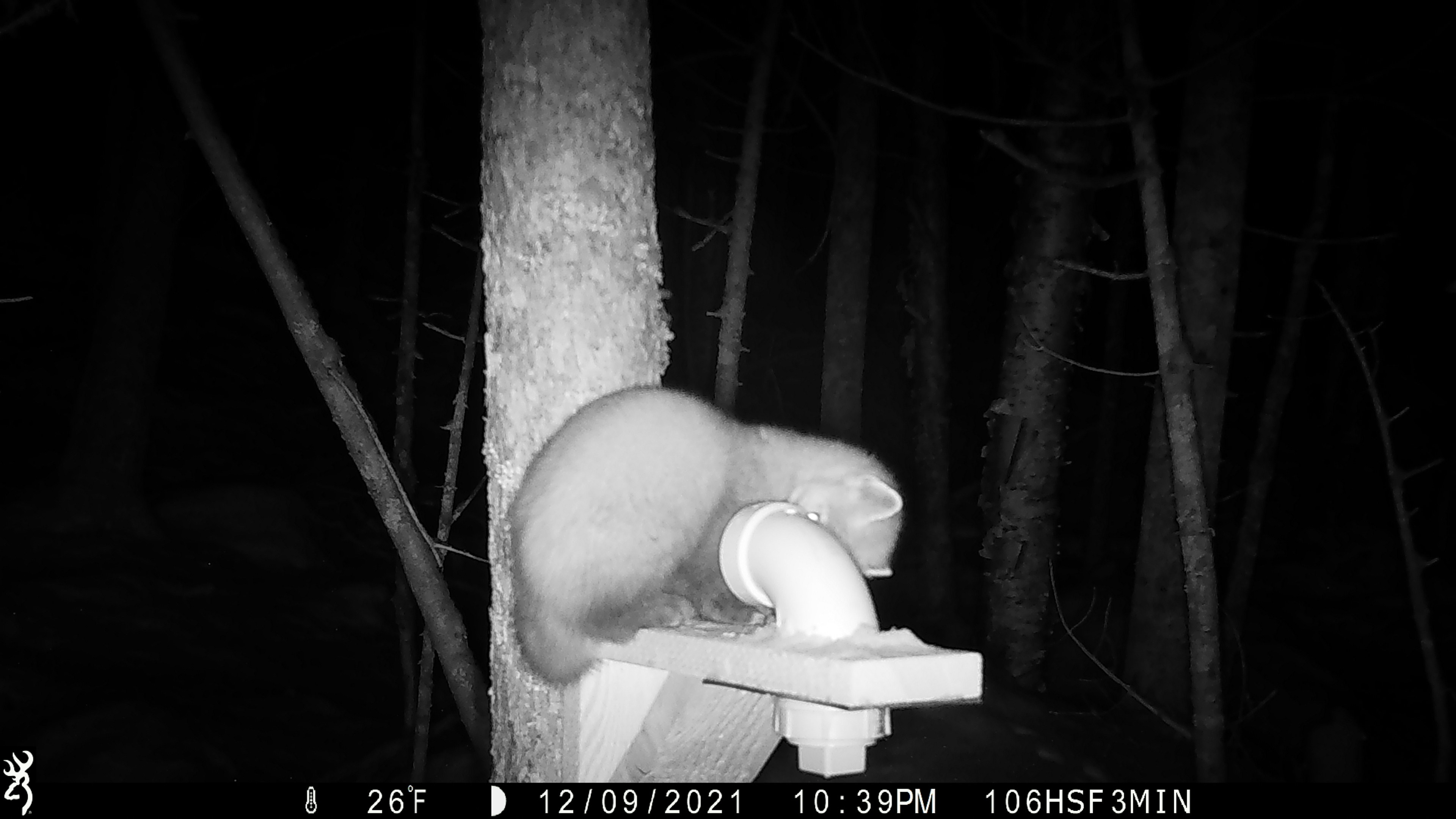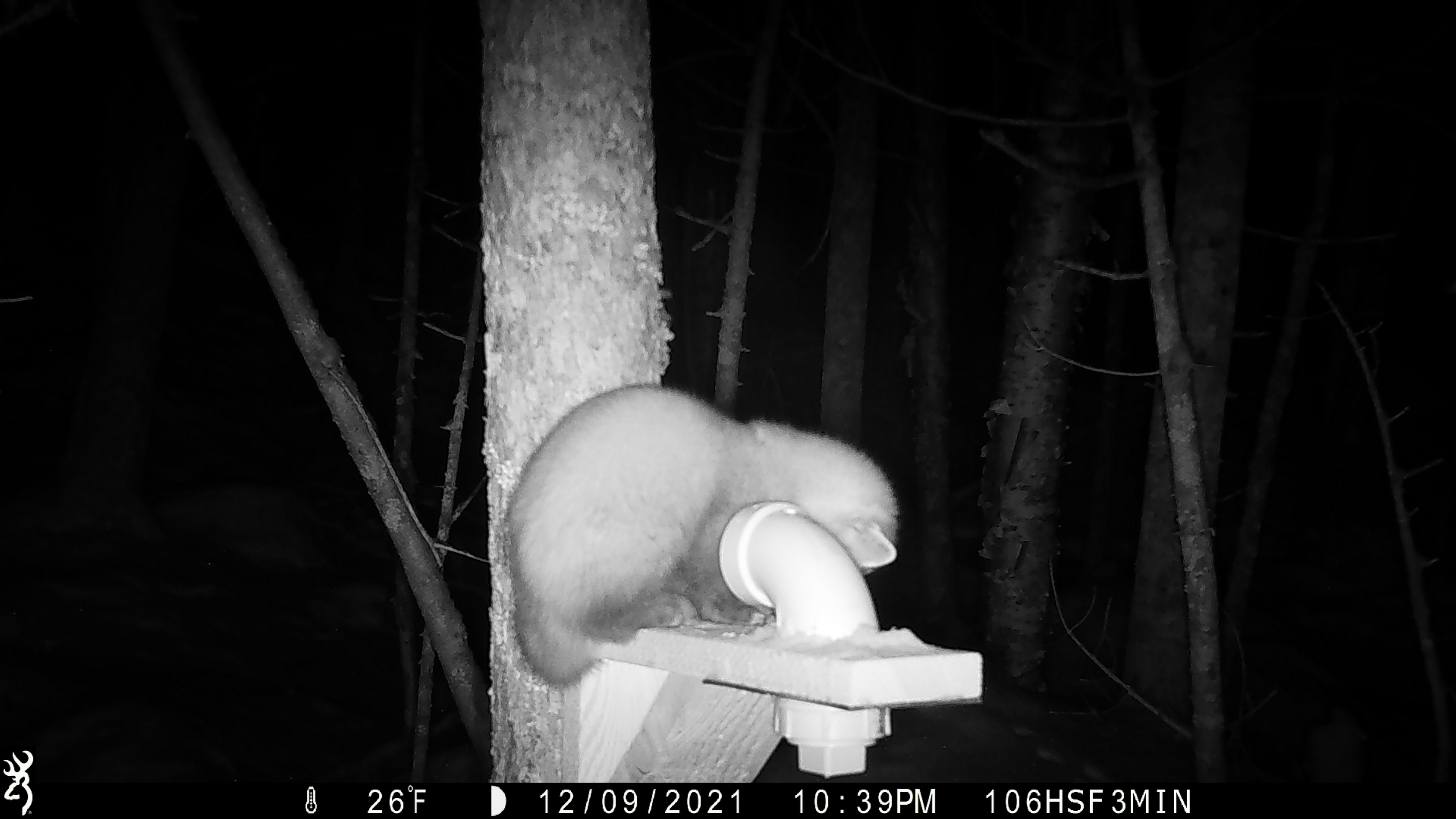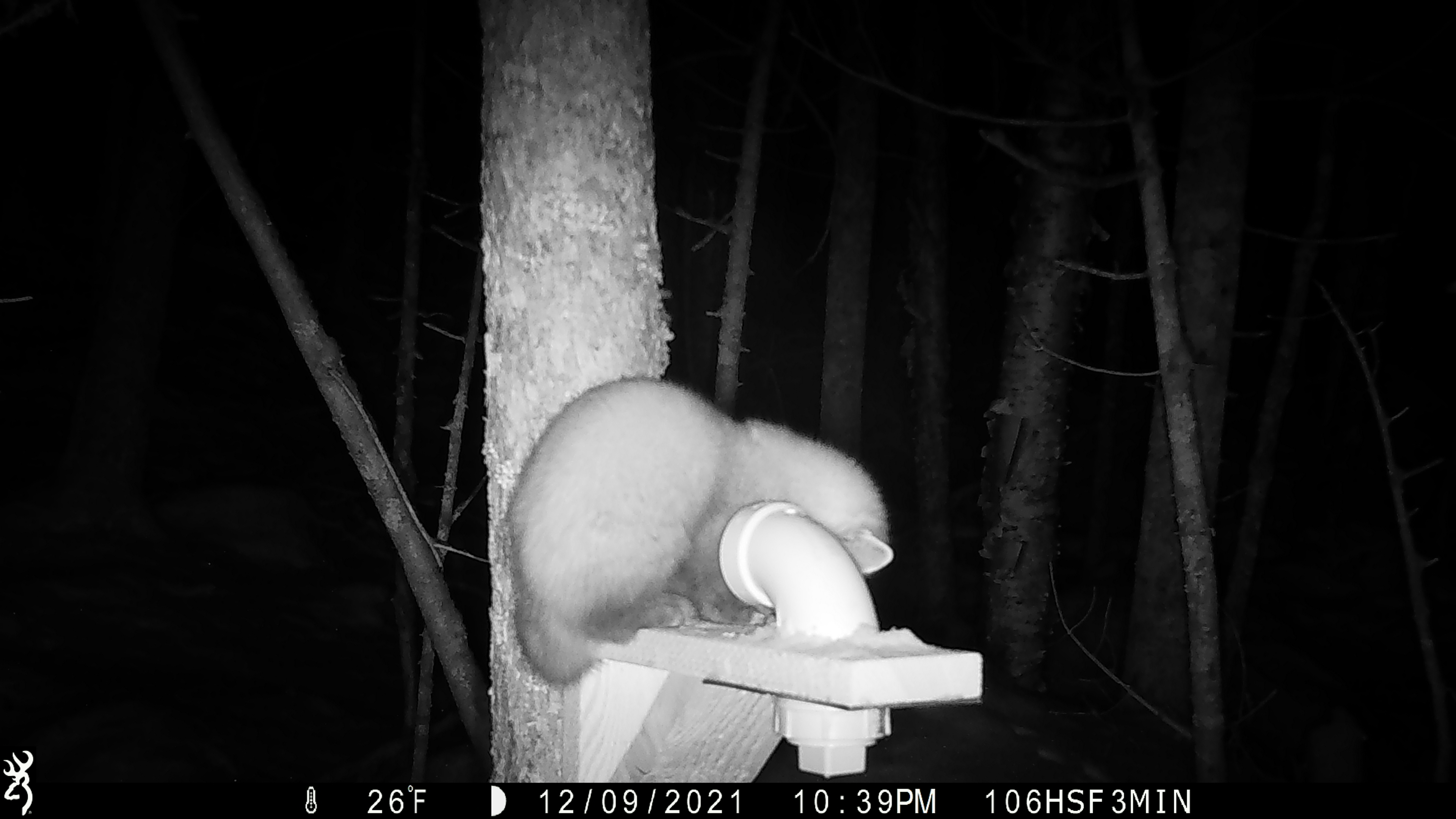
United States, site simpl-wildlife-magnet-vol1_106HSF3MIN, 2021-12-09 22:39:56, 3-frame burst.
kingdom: Animalia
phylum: Chordata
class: Mammalia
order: Carnivora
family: Mustelidae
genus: Martes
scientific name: Martes americana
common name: american marten